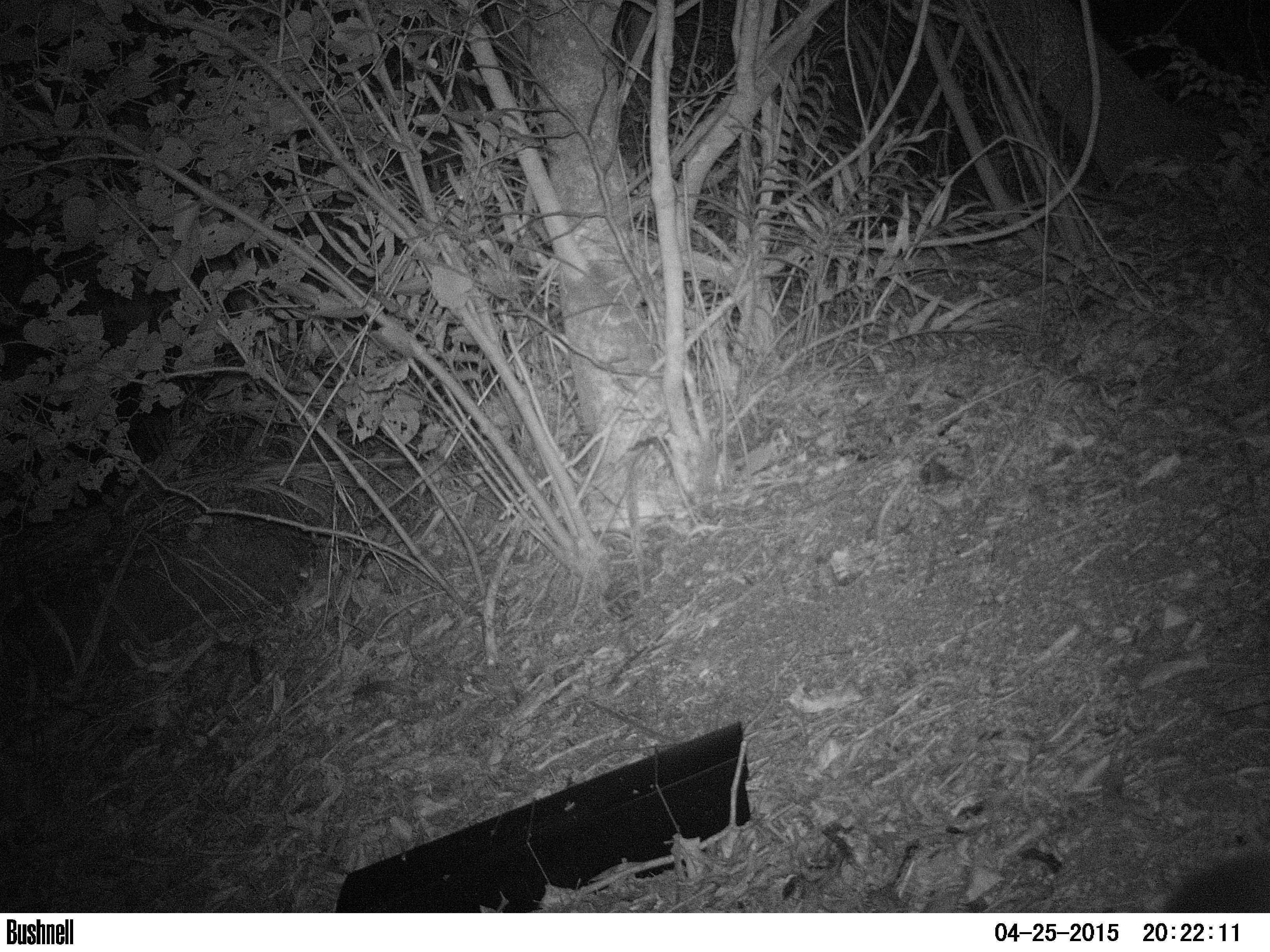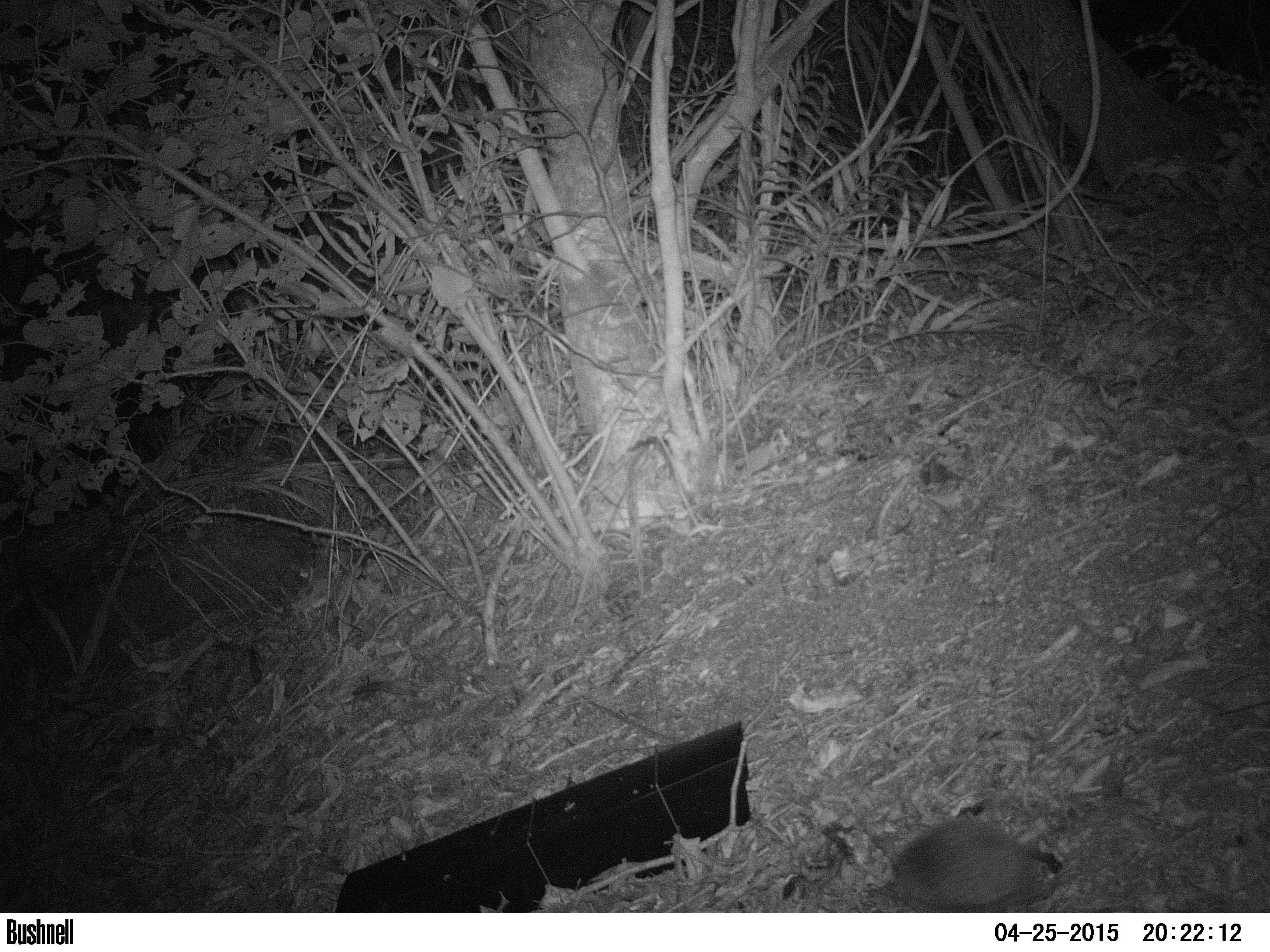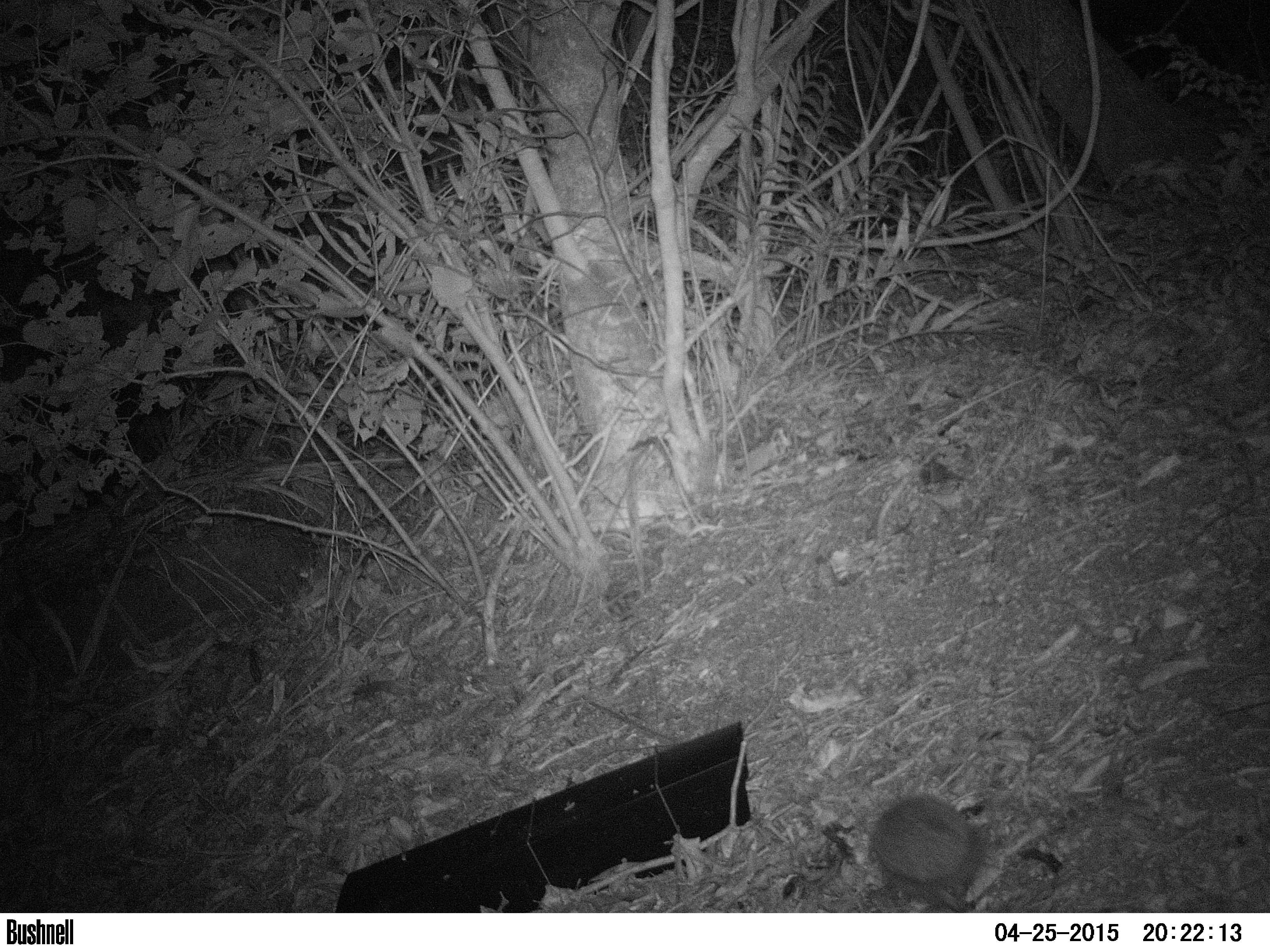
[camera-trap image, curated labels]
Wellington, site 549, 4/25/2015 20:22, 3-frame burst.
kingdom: Animalia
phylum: Chordata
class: Mammalia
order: Eulipotyphla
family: Erinaceidae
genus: Erinaceus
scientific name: Erinaceus europaeus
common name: hedgehog